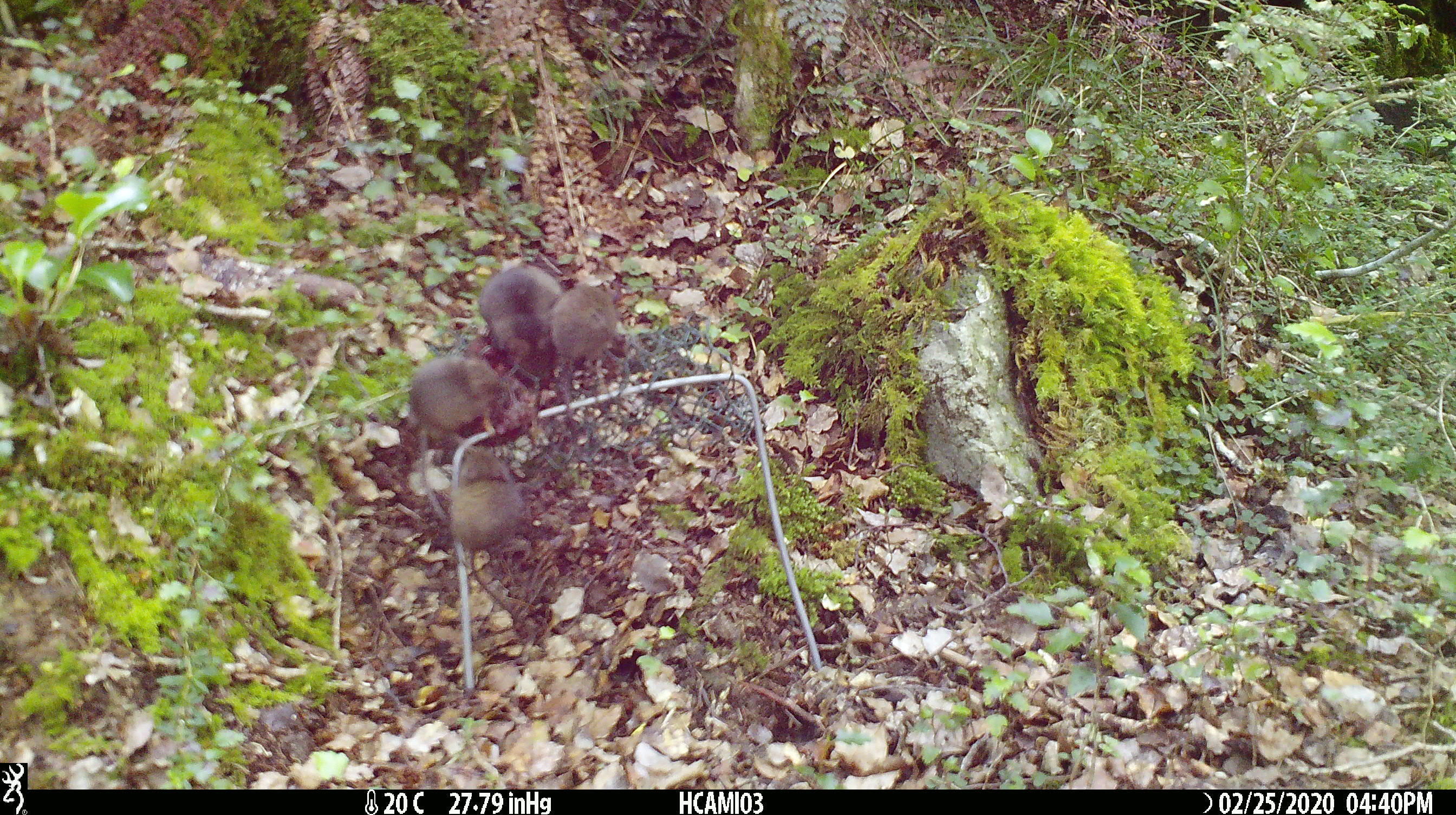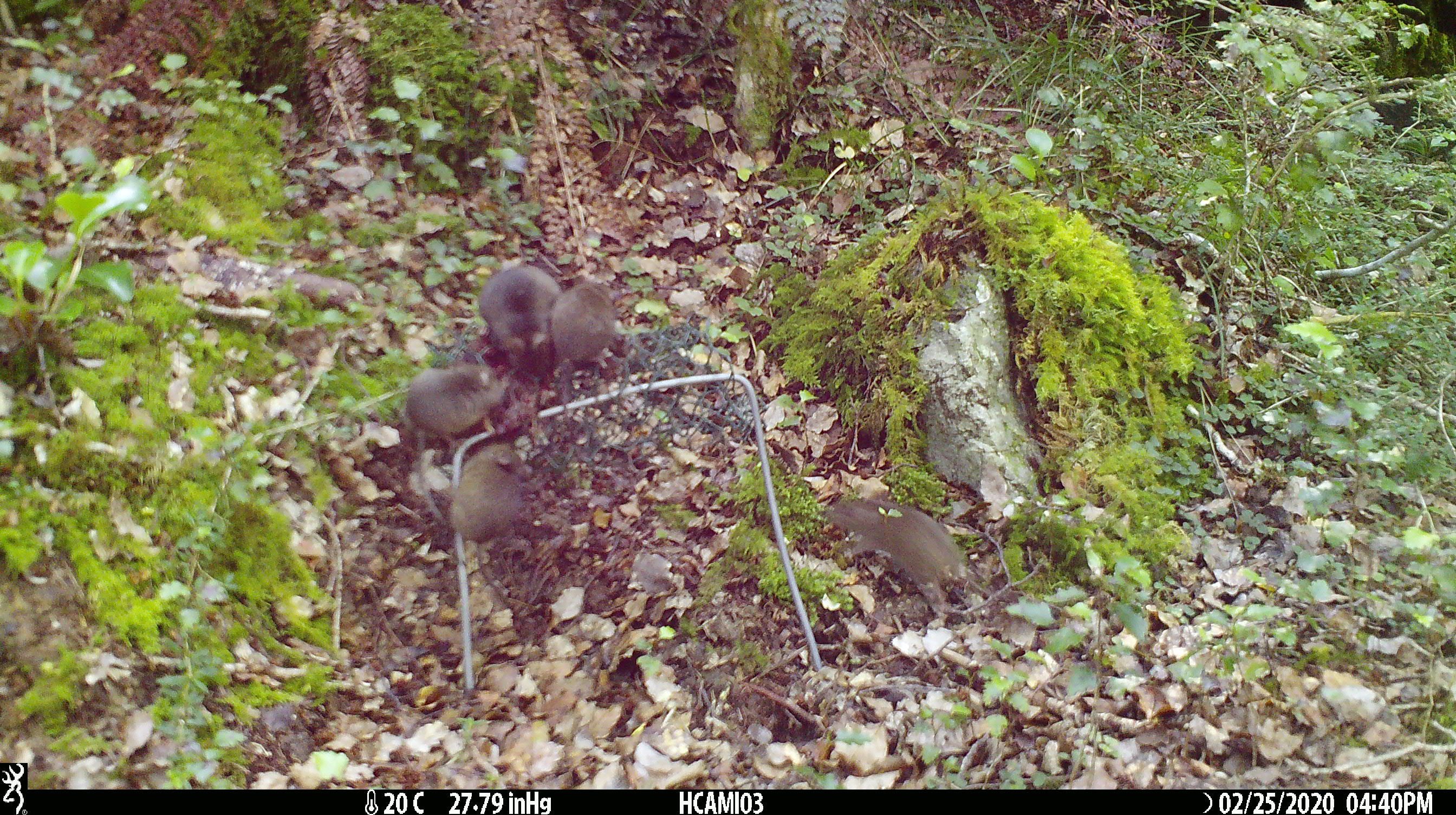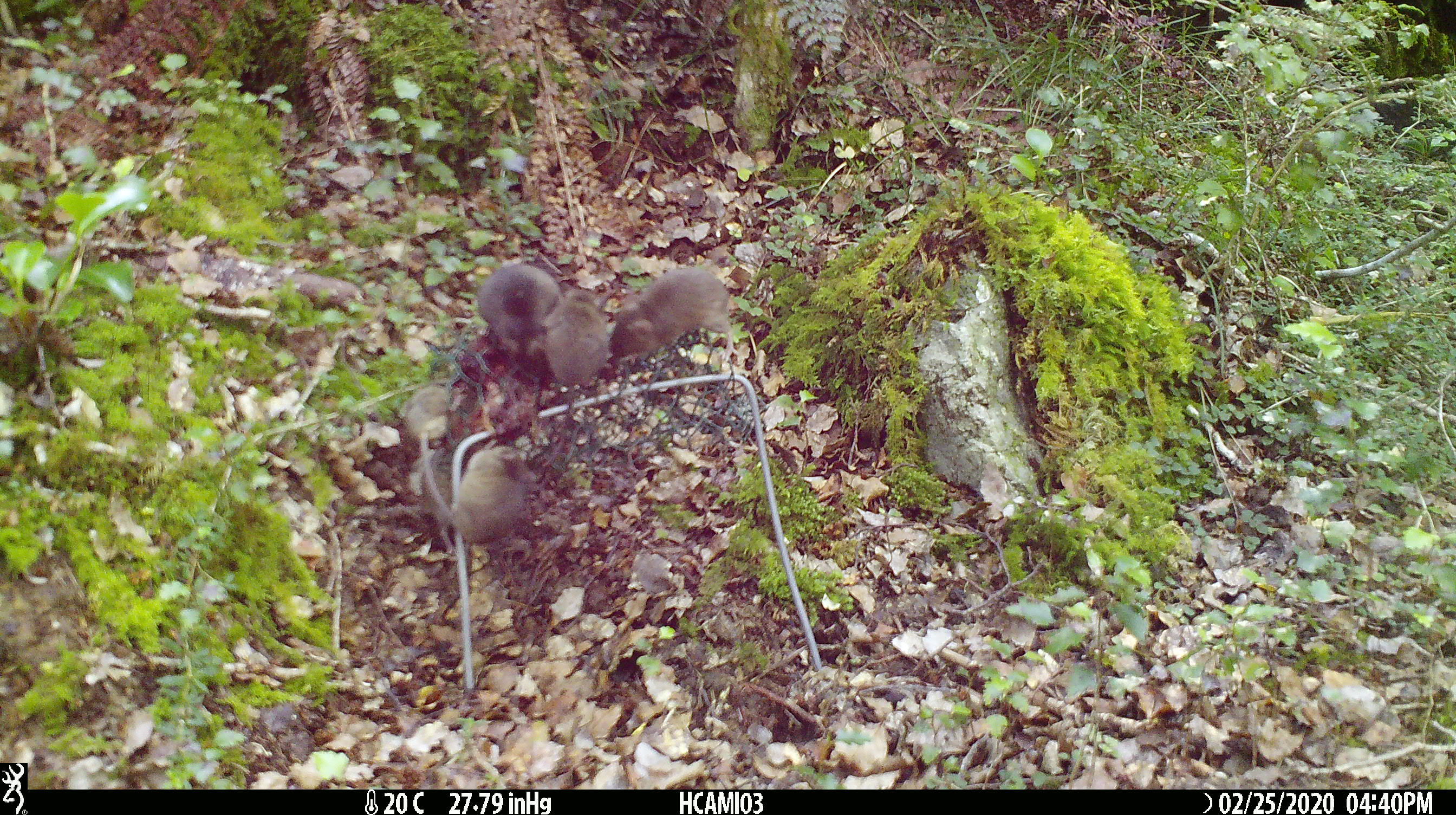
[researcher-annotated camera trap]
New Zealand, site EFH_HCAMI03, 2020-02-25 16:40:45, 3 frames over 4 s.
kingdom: Animalia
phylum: Chordata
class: Mammalia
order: Rodentia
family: Muridae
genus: Mus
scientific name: Mus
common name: mouse